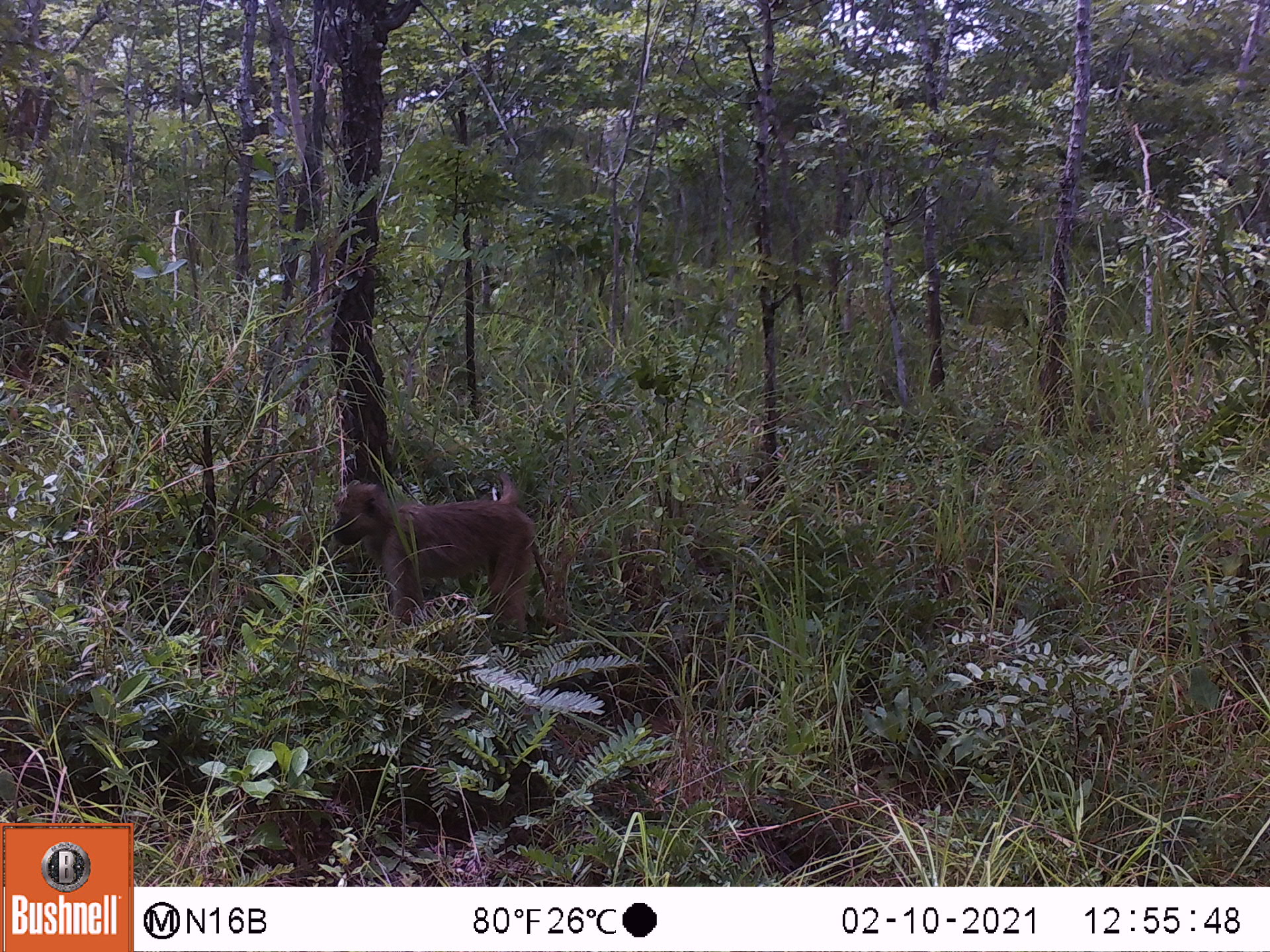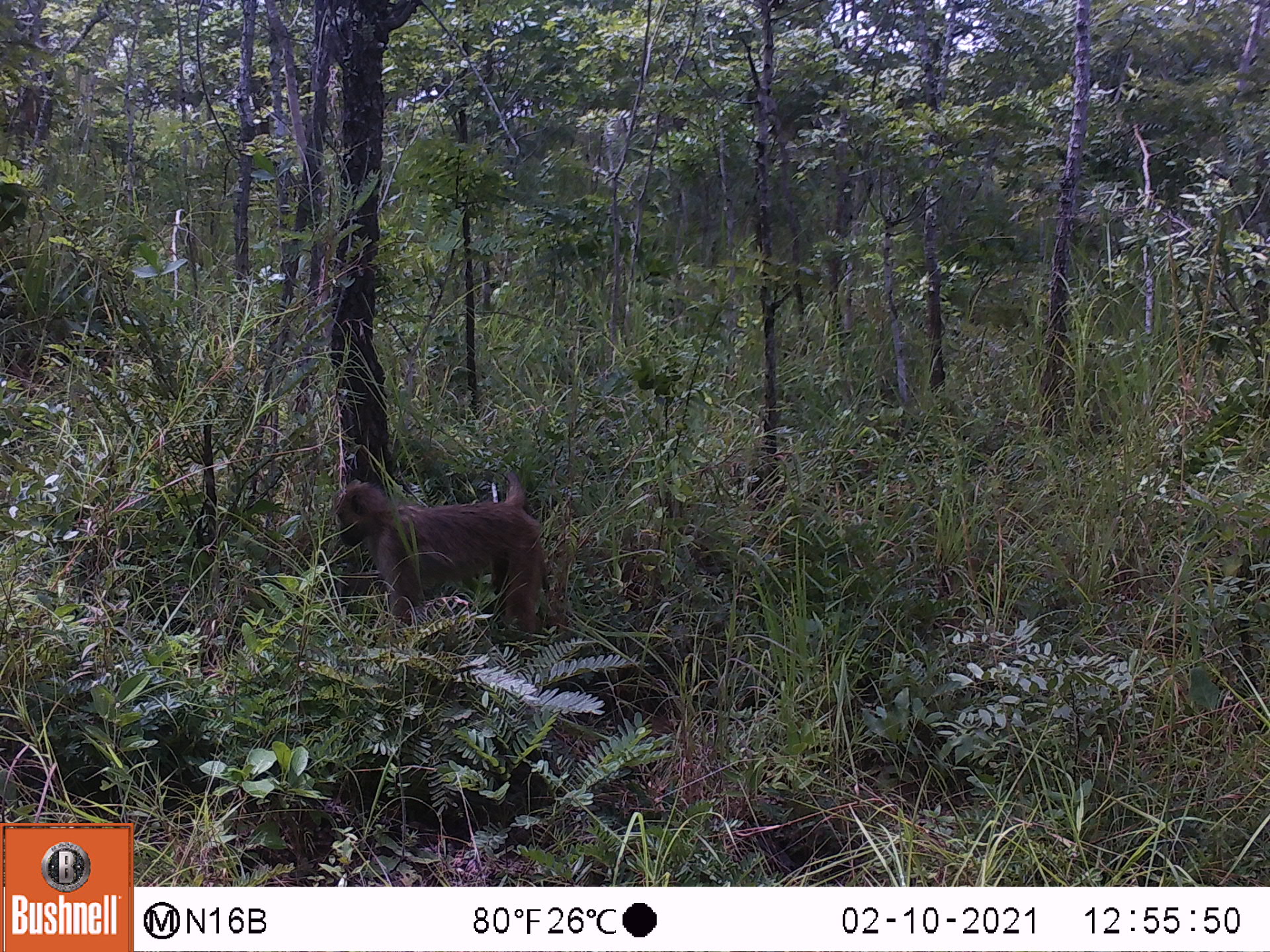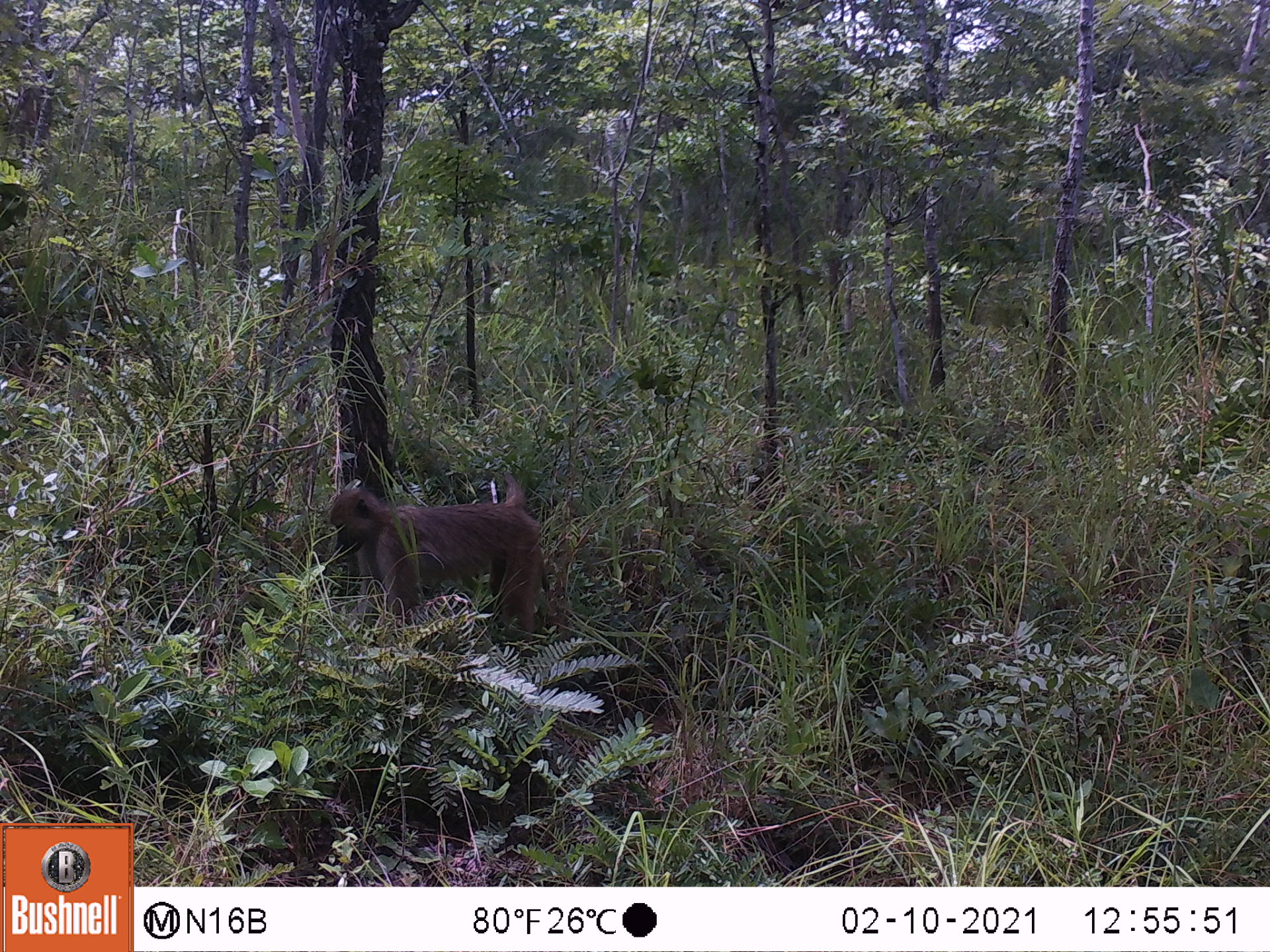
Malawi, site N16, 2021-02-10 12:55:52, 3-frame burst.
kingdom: Animalia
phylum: Chordata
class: Mammalia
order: Primates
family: Cercopithecidae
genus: Papio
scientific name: Papio cynocephalus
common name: yellow baboon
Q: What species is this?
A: Yellow baboon (Papio cynocephalus).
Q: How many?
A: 1.